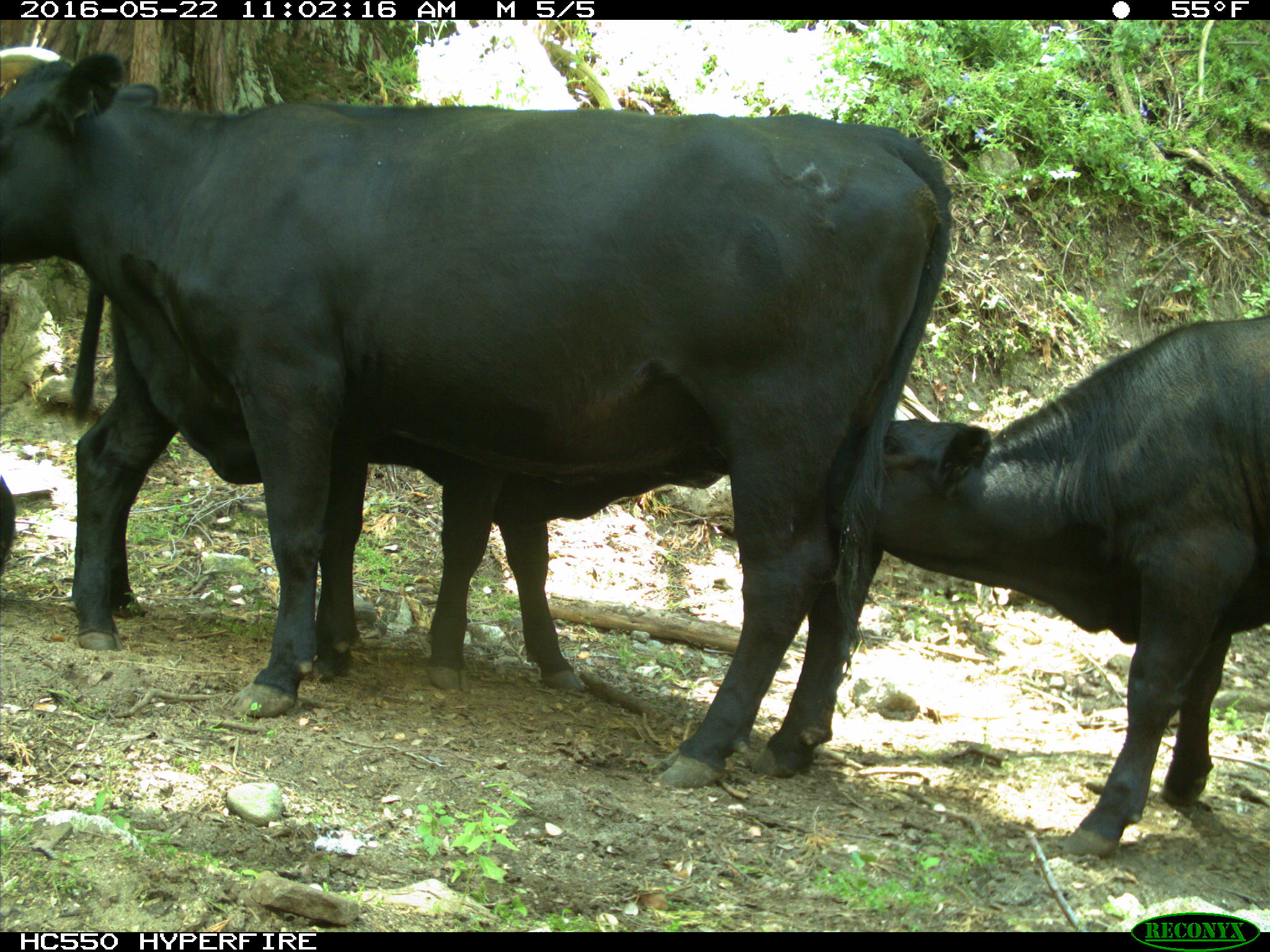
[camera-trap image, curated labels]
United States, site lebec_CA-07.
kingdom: Animalia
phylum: Chordata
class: Mammalia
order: Artiodactyla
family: Bovidae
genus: Bos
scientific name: Bos taurus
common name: domestic cow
Bos taurus (domestic cow).